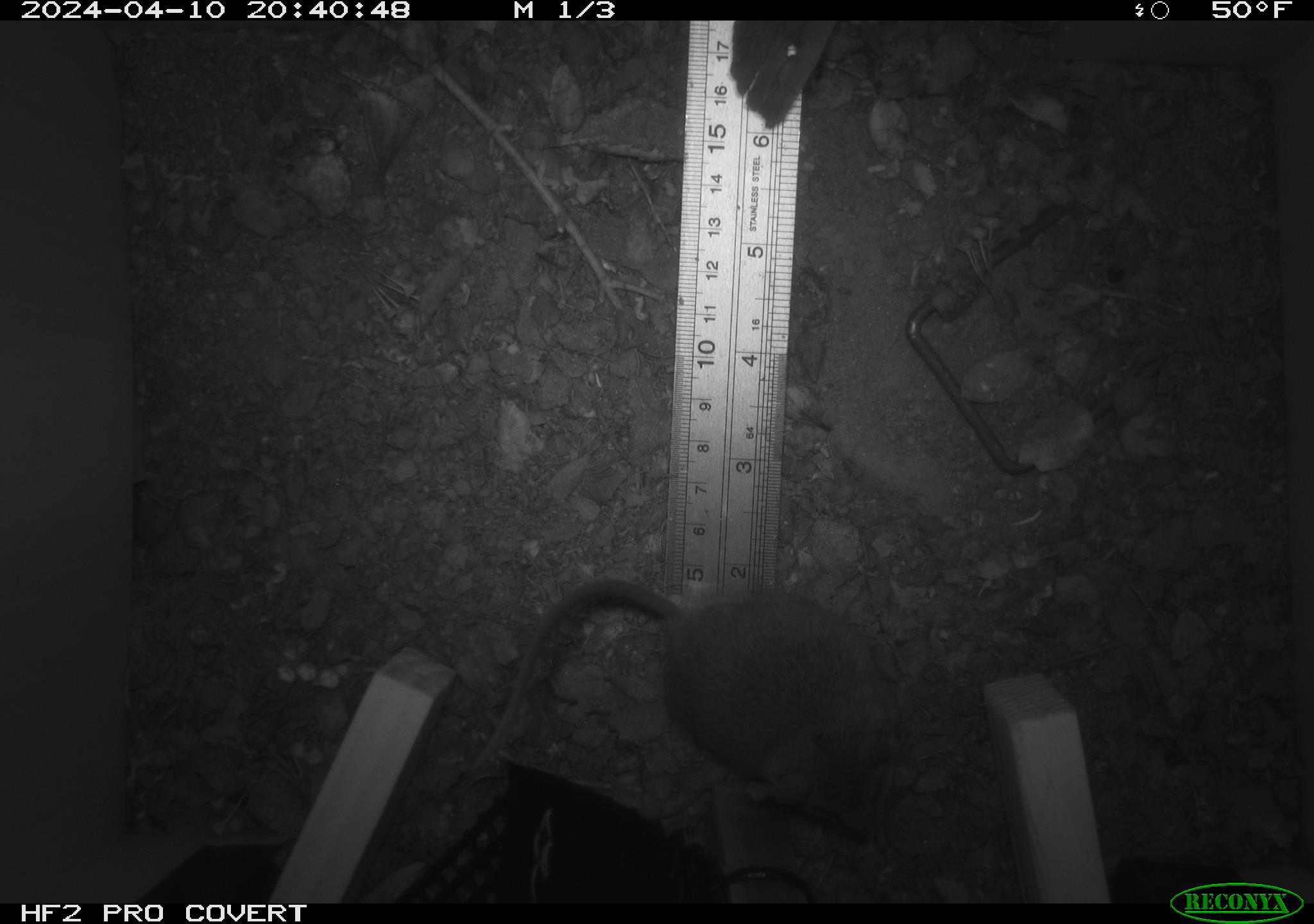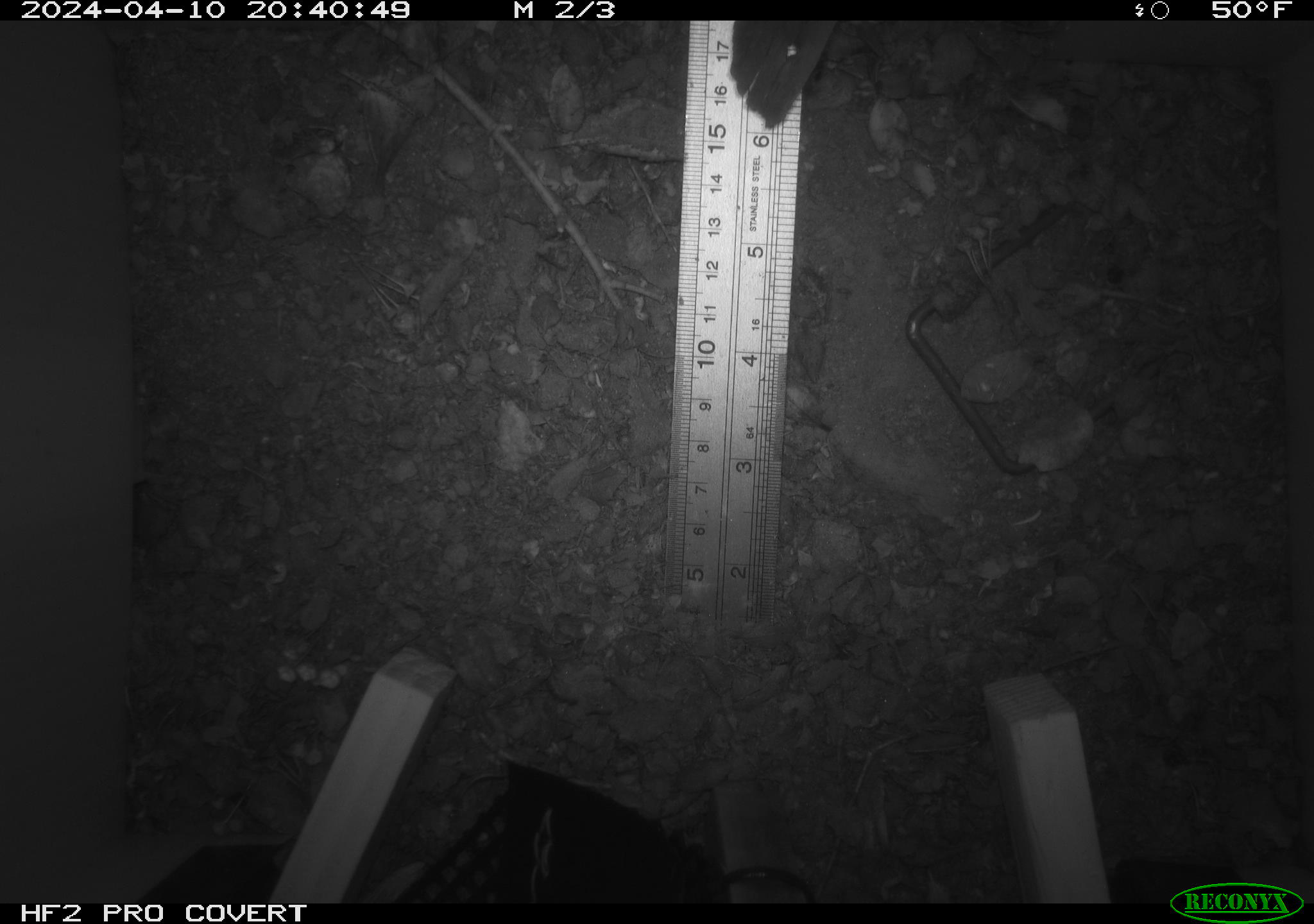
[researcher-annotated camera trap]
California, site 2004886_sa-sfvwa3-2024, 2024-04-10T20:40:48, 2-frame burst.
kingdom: Animalia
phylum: Chordata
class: Mammalia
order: Rodentia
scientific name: Rodentia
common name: mouse species